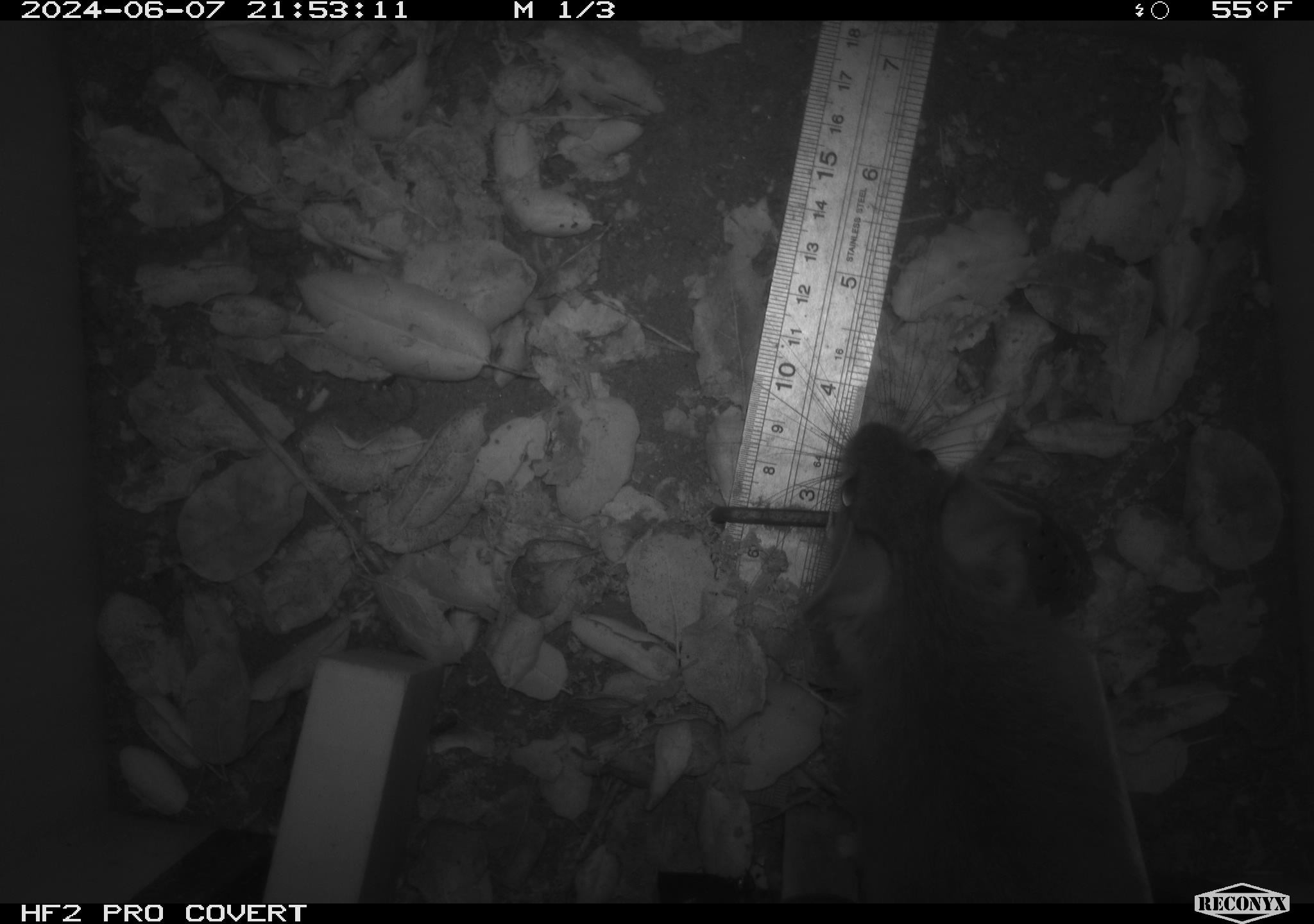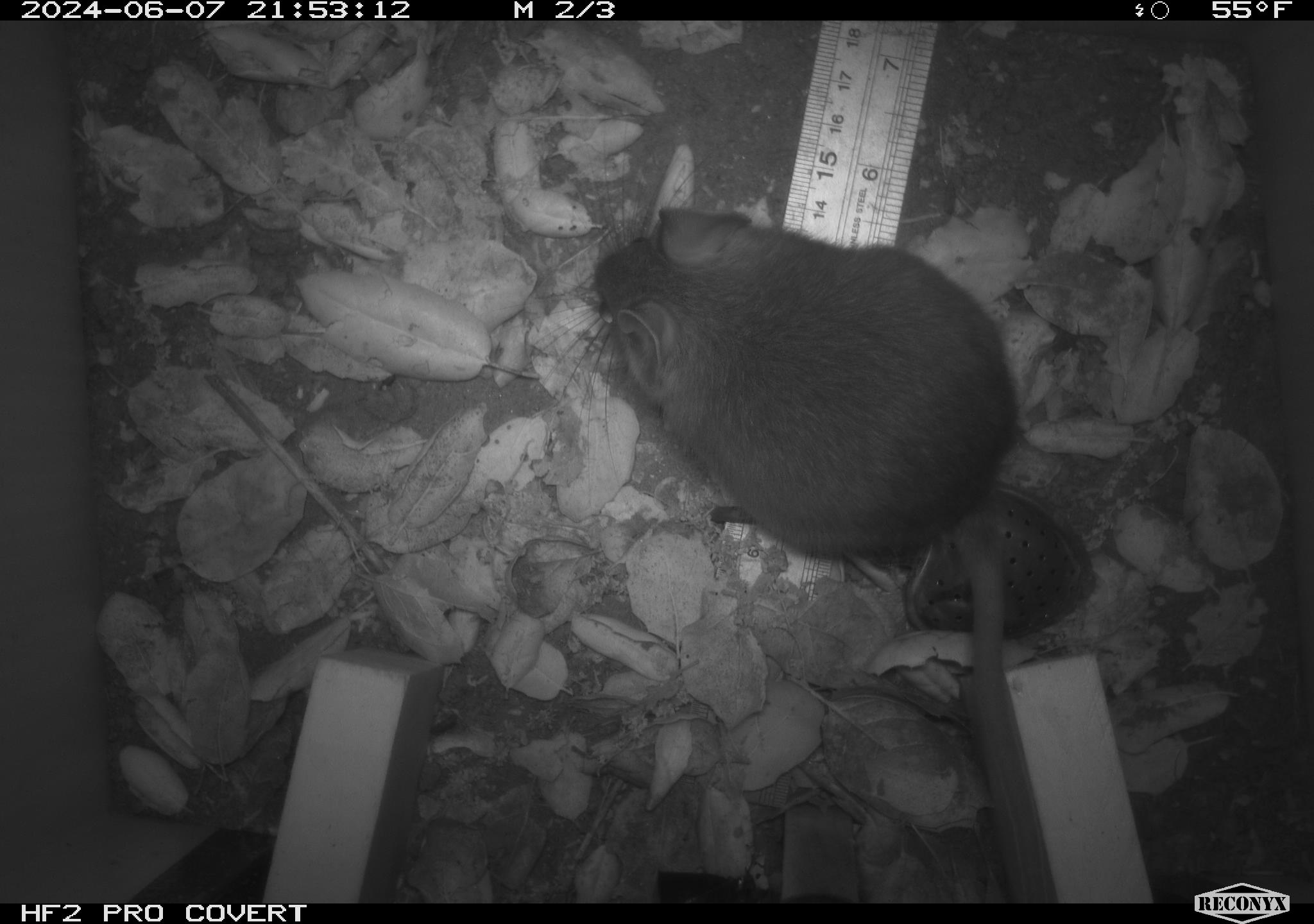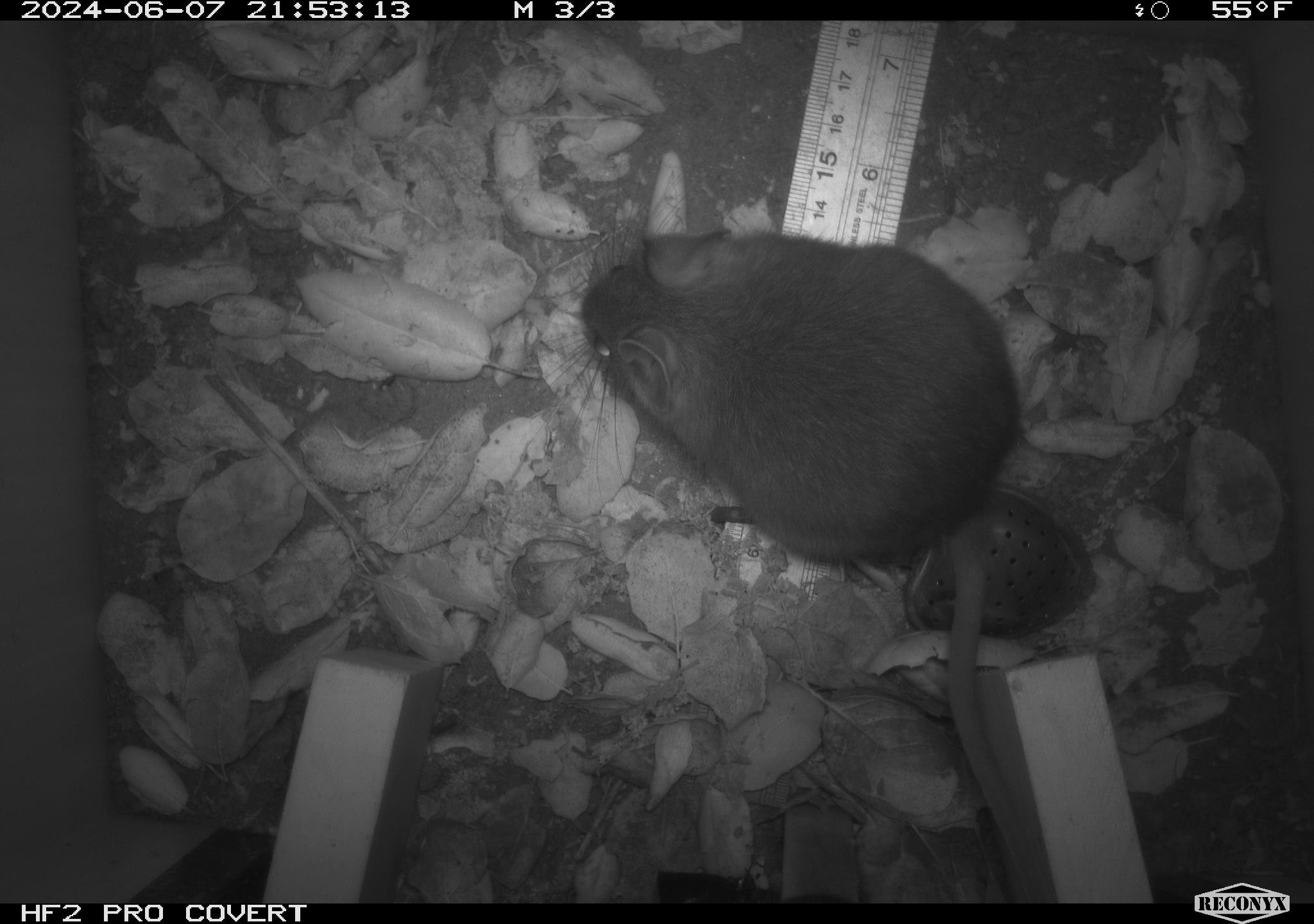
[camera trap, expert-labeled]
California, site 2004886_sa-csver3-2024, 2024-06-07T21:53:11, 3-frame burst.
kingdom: Animalia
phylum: Chordata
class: Mammalia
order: Rodentia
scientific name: Rodentia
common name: rodent